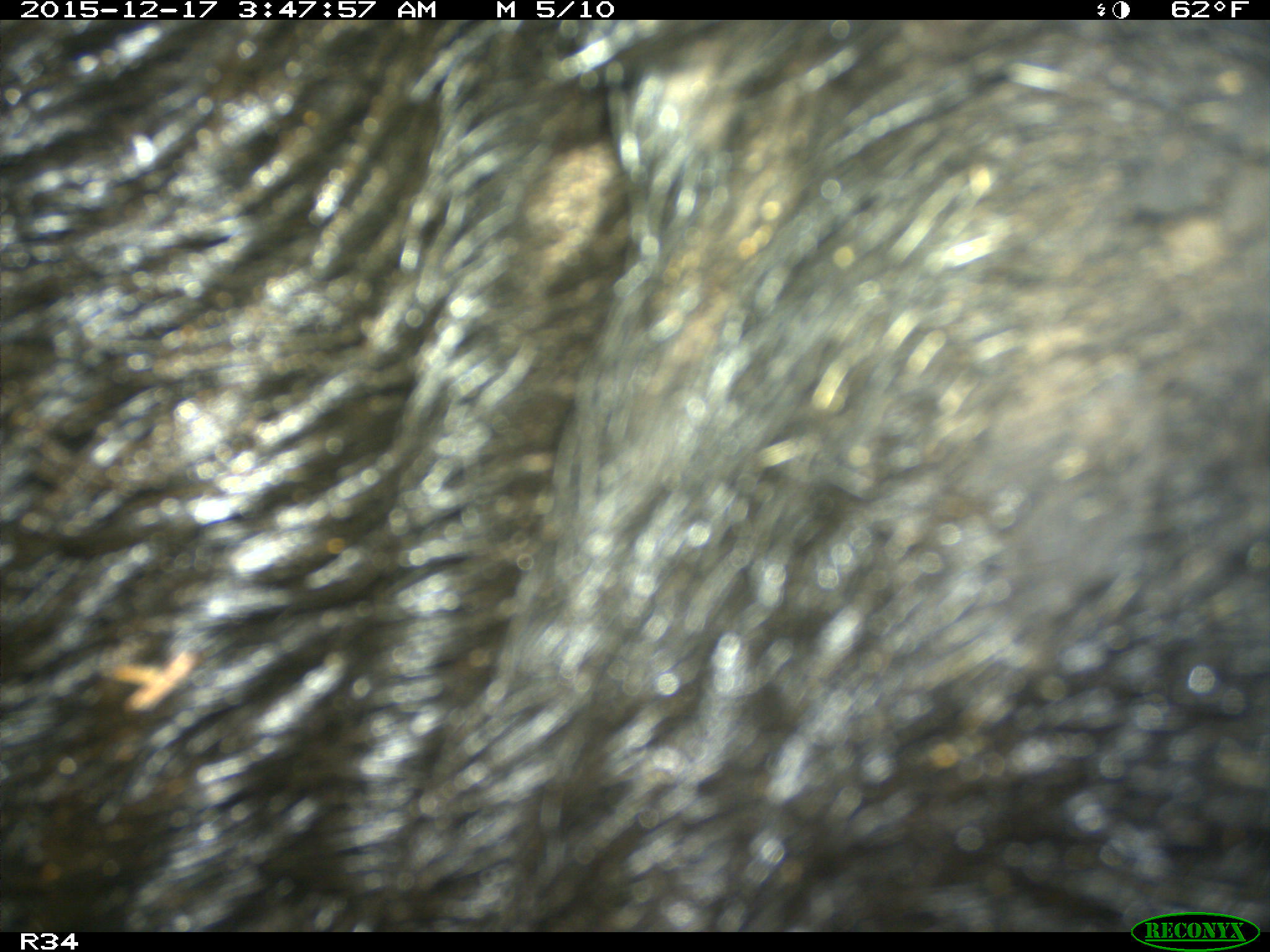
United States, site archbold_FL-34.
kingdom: Animalia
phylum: Chordata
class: Mammalia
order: Artiodactyla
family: Suidae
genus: Sus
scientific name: Sus scrofa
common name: wild boar